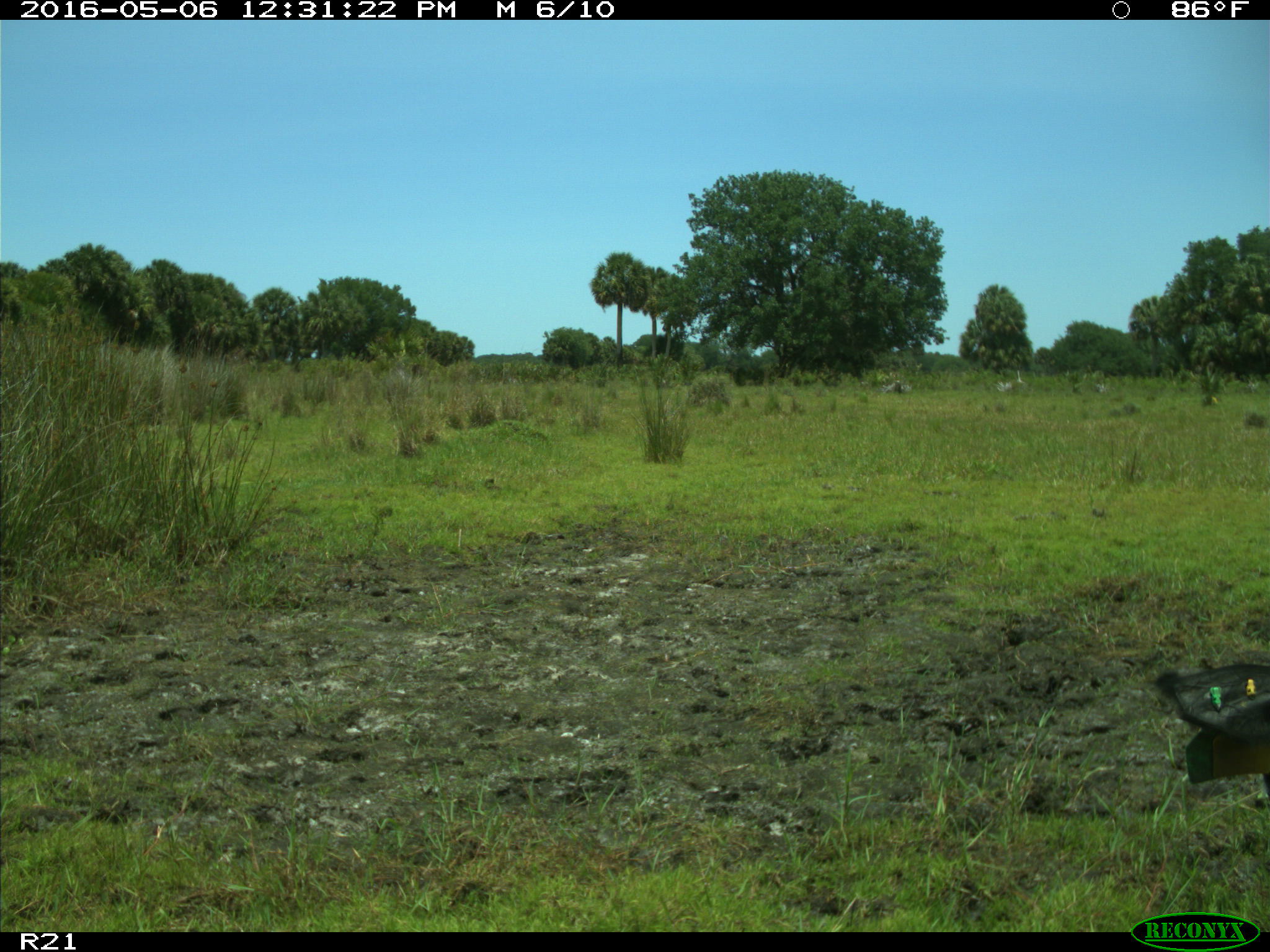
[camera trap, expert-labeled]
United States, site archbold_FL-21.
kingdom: Animalia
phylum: Chordata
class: Mammalia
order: Artiodactyla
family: Bovidae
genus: Bos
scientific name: Bos taurus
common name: domestic cow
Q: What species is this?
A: Bos taurus (domestic cow).